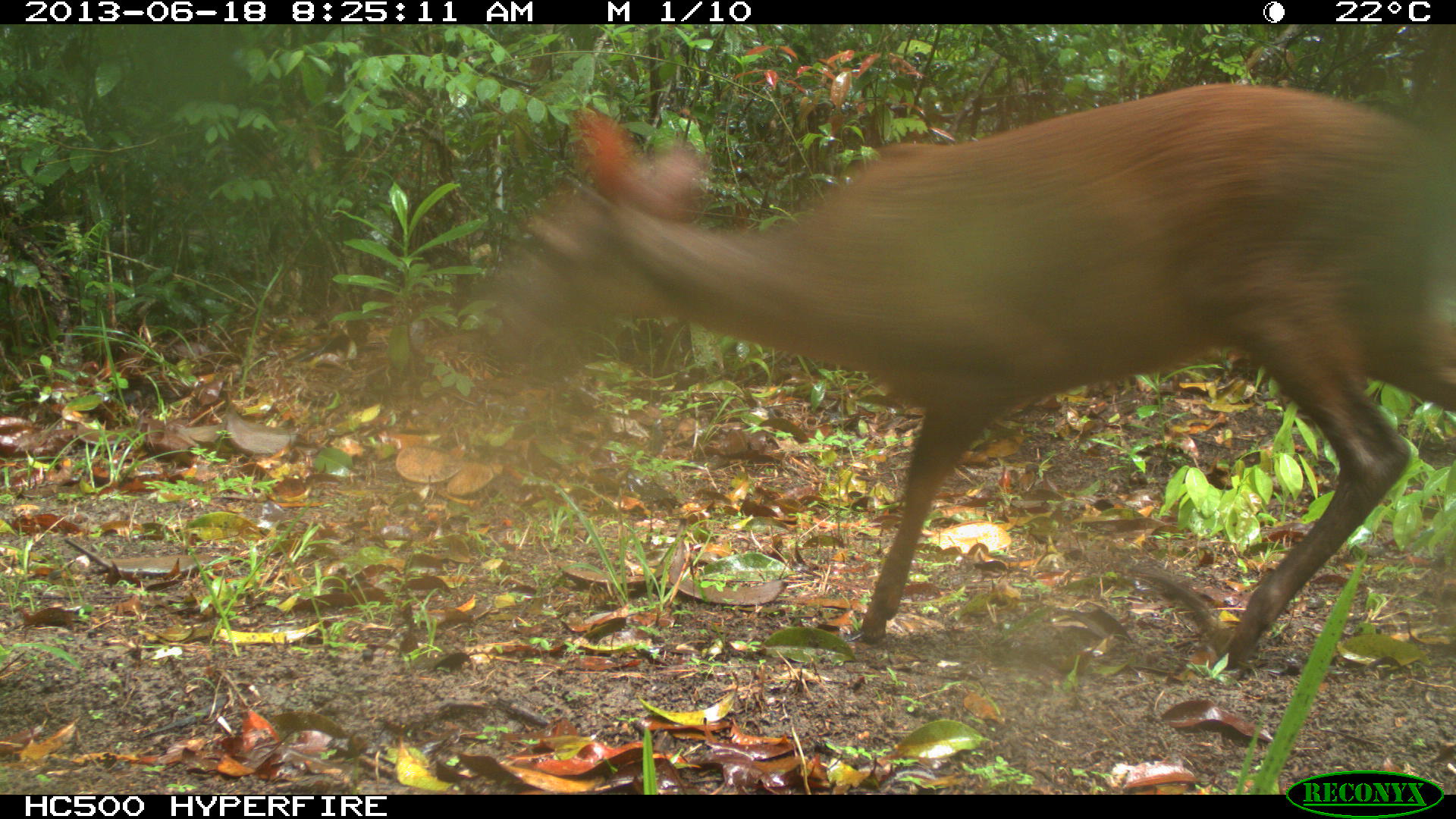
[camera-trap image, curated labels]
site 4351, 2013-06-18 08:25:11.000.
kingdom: Animalia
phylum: Chordata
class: Mammalia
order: Artiodactyla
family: Cervidae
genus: Mazama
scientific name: Mazama temama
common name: central american red brocket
Mazama temama (central american red brocket), count 1, sex female.